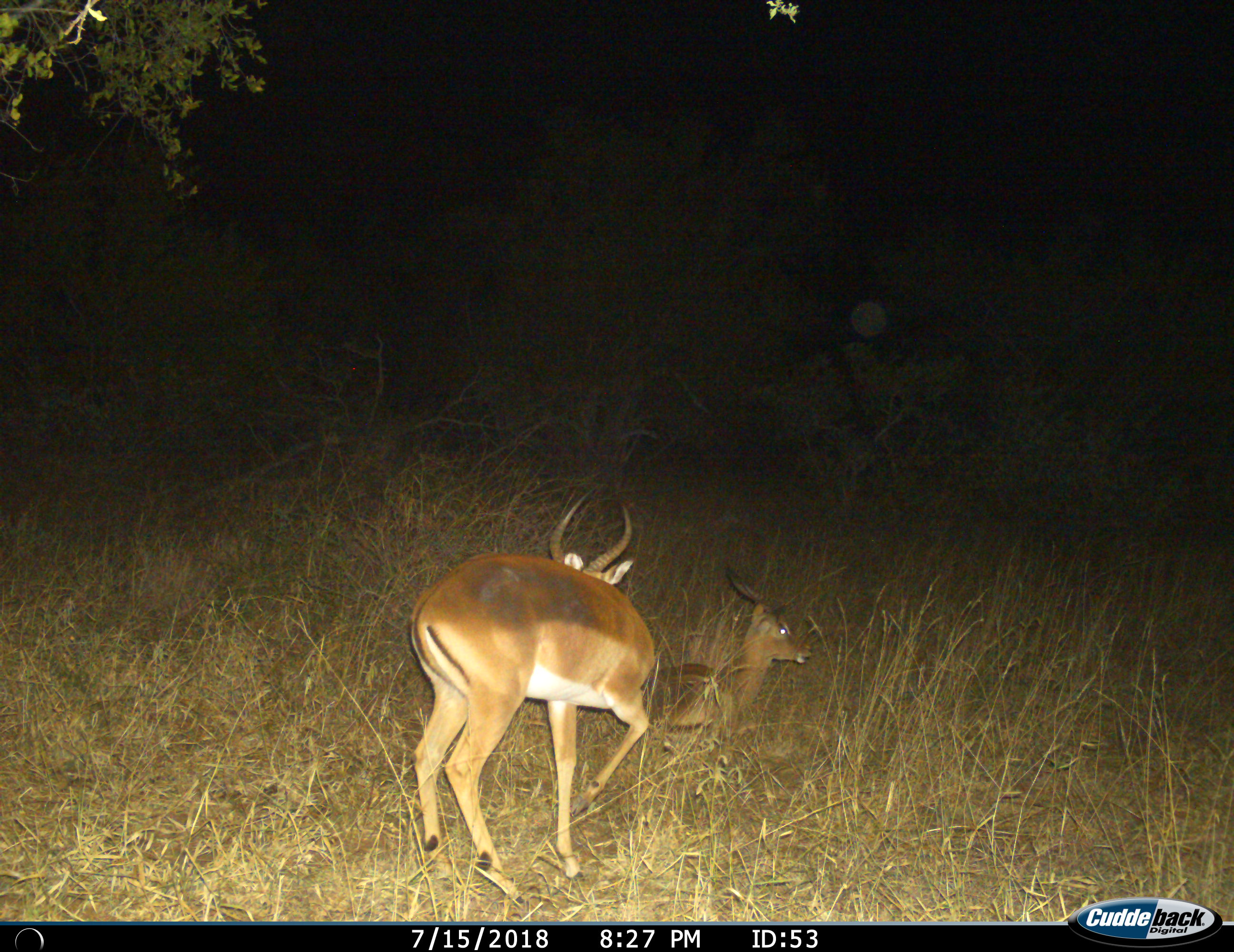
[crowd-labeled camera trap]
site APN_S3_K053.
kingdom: Animalia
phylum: Chordata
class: Mammalia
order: Artiodactyla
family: Bovidae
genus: Aepyceros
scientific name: Aepyceros melampus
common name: impala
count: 2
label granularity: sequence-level